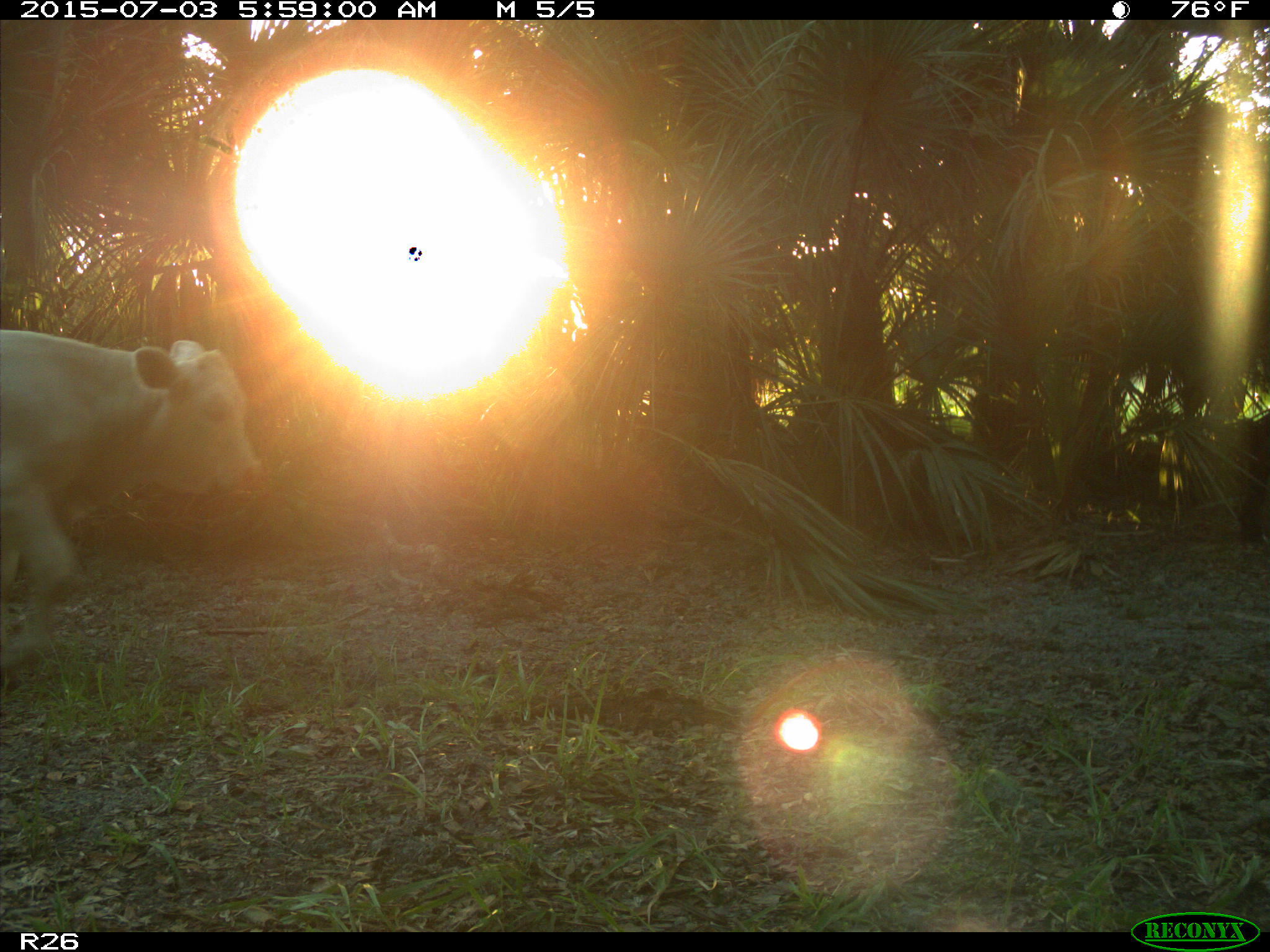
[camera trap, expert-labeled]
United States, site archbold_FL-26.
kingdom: Animalia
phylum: Chordata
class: Mammalia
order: Artiodactyla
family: Bovidae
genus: Bos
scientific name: Bos taurus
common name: domestic cow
Bos taurus (domestic cow).